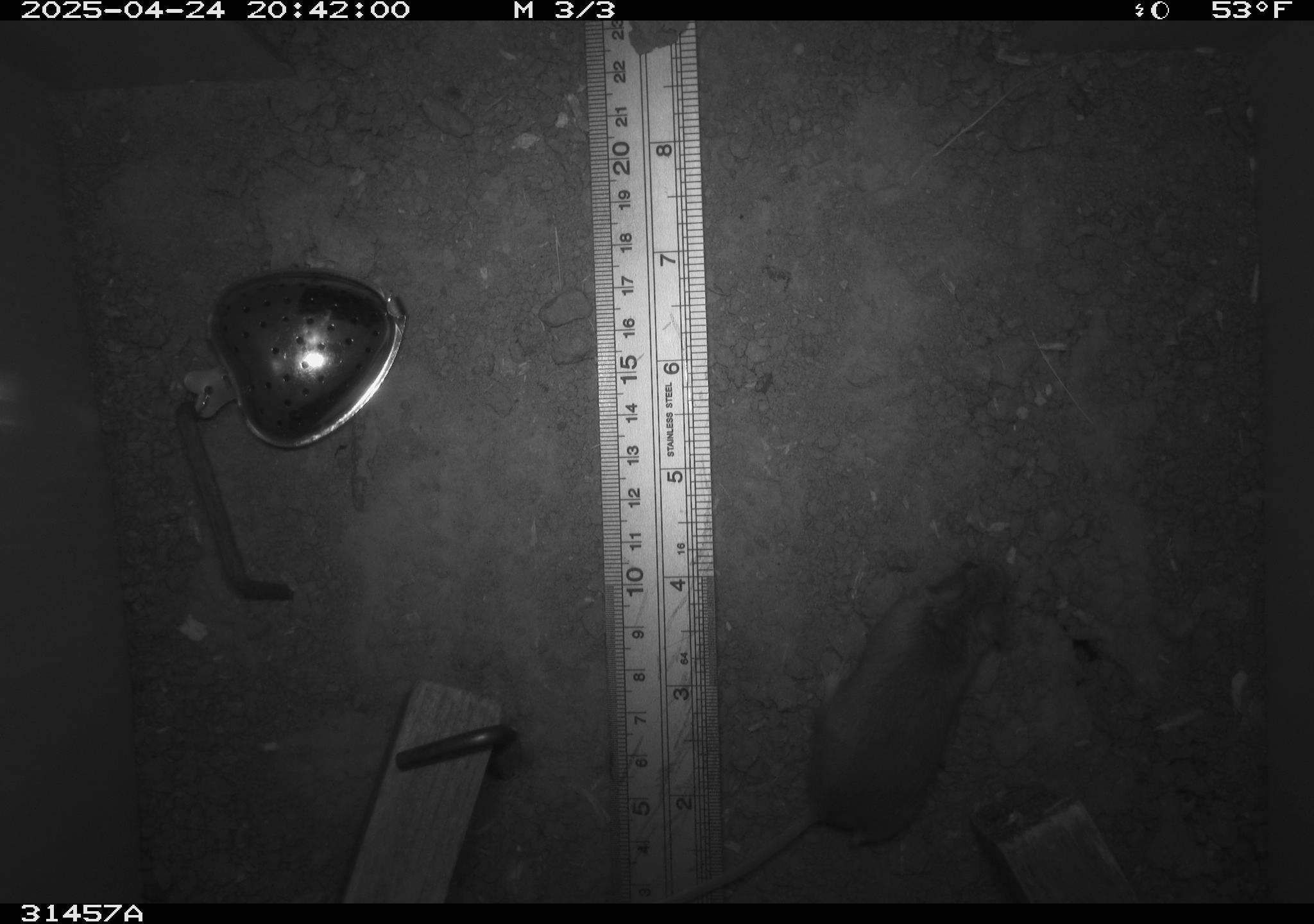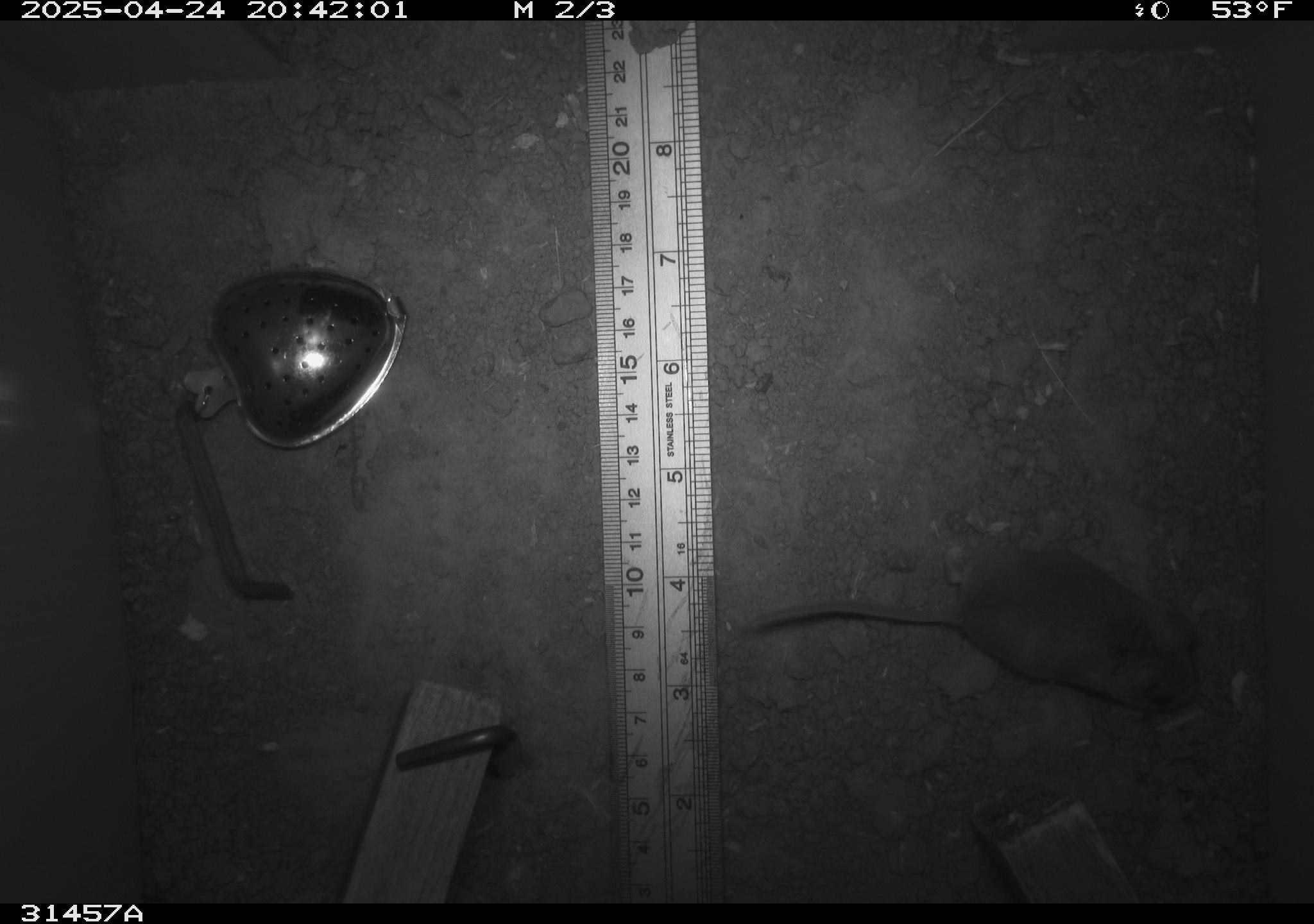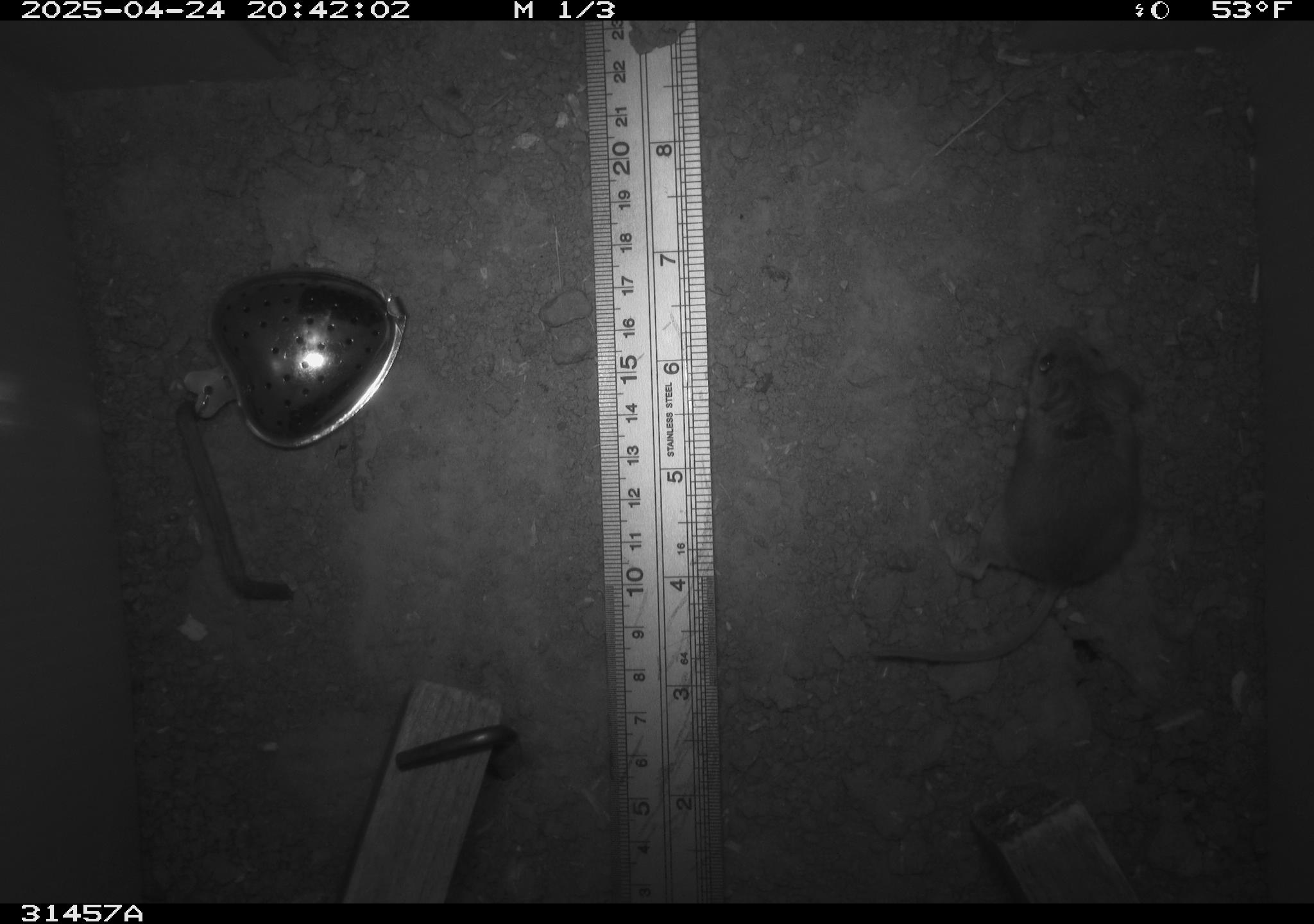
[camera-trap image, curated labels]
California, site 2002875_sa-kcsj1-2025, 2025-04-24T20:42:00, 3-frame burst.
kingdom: Animalia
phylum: Chordata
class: Mammalia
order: Rodentia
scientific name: Rodentia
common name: rodent